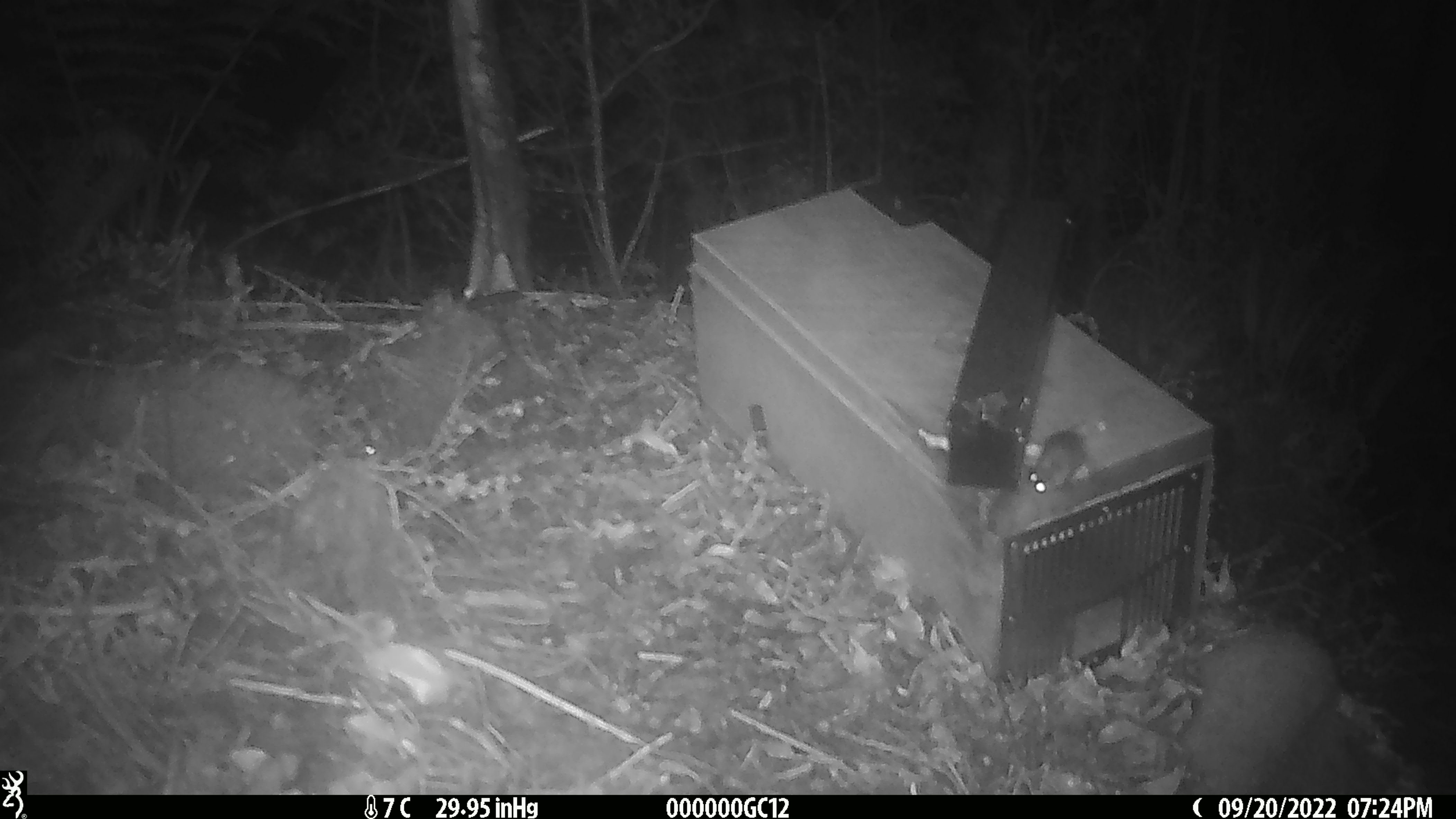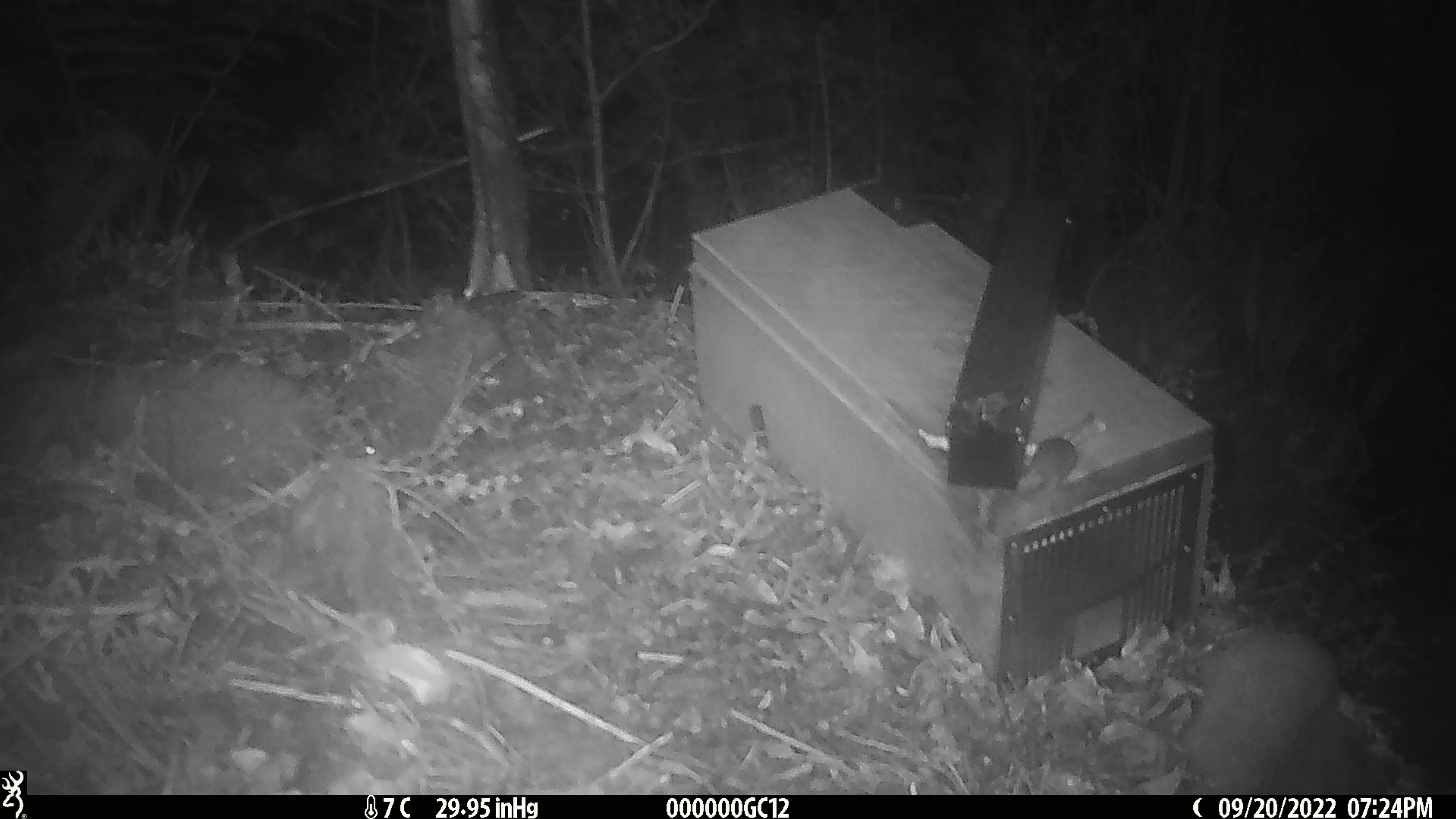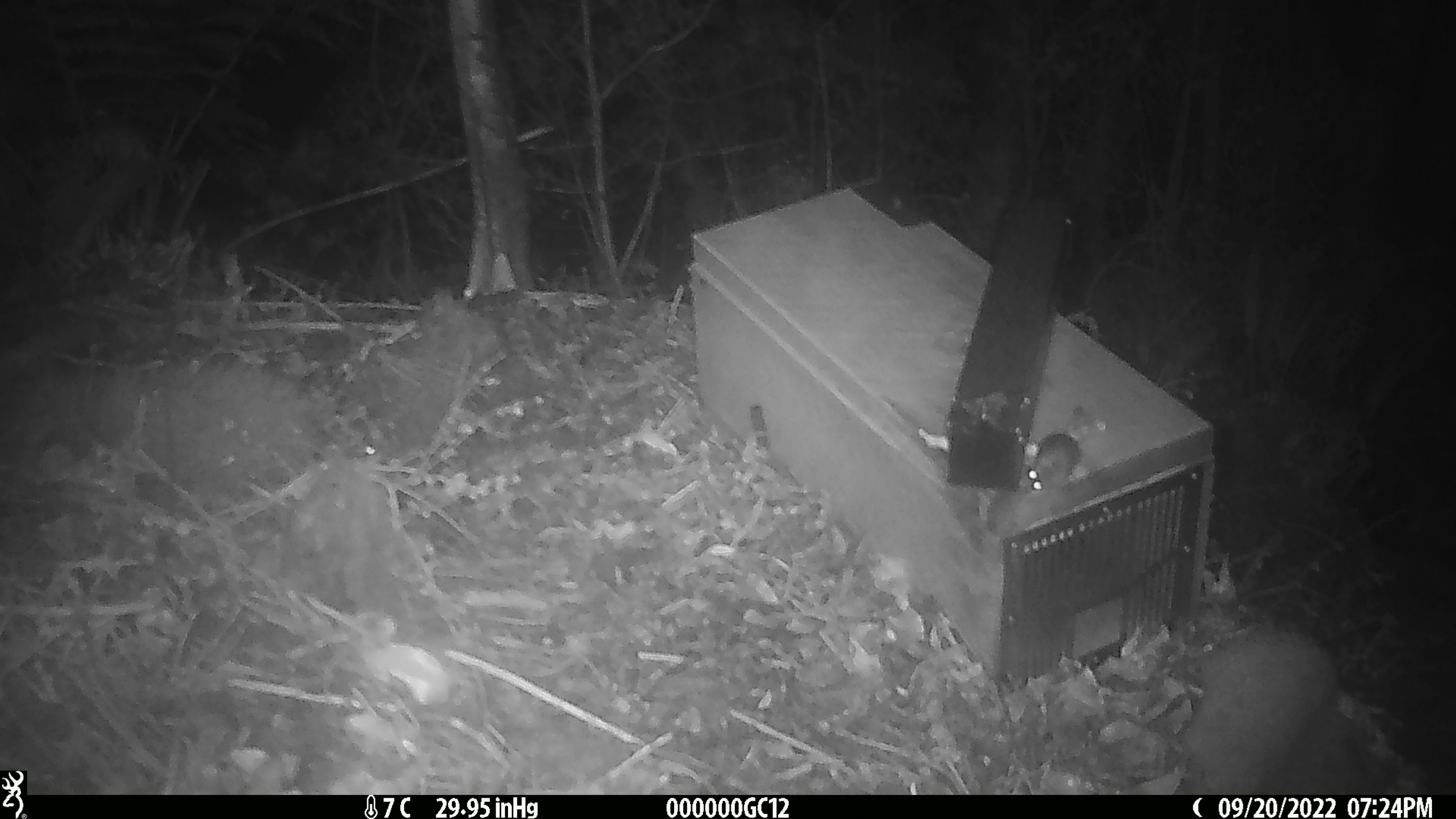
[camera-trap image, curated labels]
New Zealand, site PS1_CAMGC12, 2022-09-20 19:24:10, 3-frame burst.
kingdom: Animalia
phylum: Chordata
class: Mammalia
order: Rodentia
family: Muridae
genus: Mus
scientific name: Mus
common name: mouse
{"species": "mouse (Mus)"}